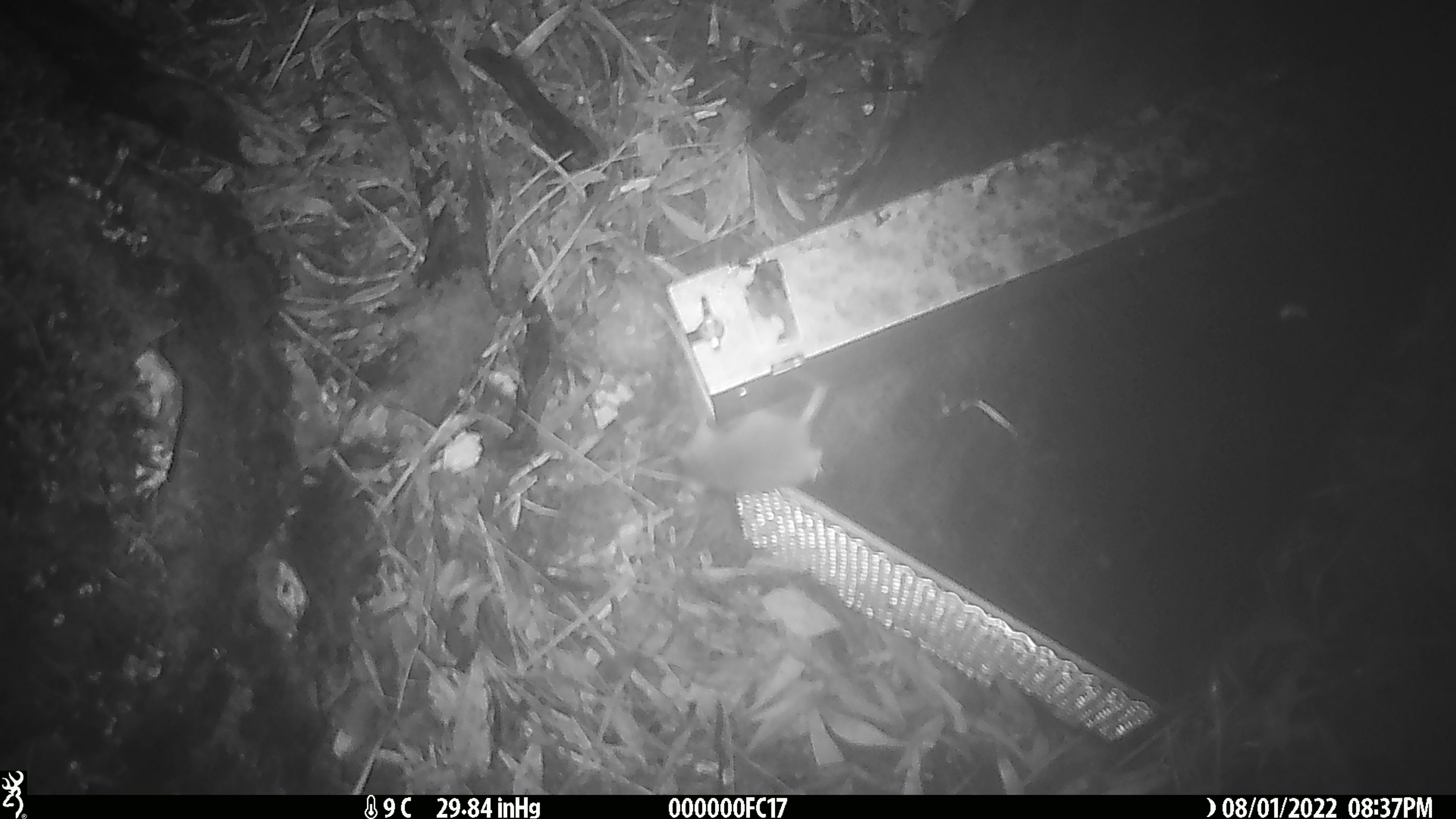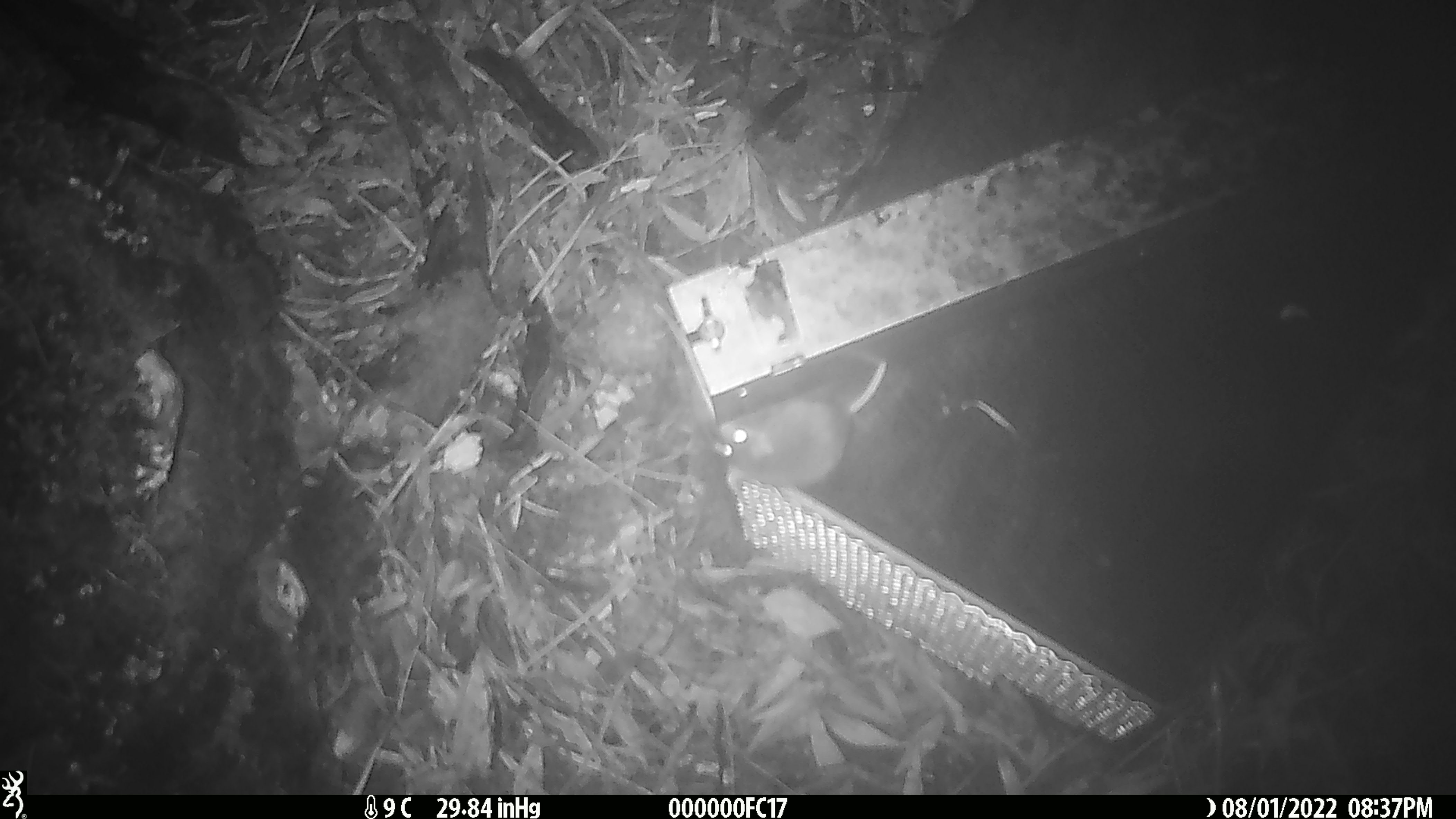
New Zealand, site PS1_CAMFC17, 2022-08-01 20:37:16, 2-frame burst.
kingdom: Animalia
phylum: Chordata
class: Mammalia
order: Rodentia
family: Muridae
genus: Mus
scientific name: Mus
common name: mouse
Mouse (Mus).